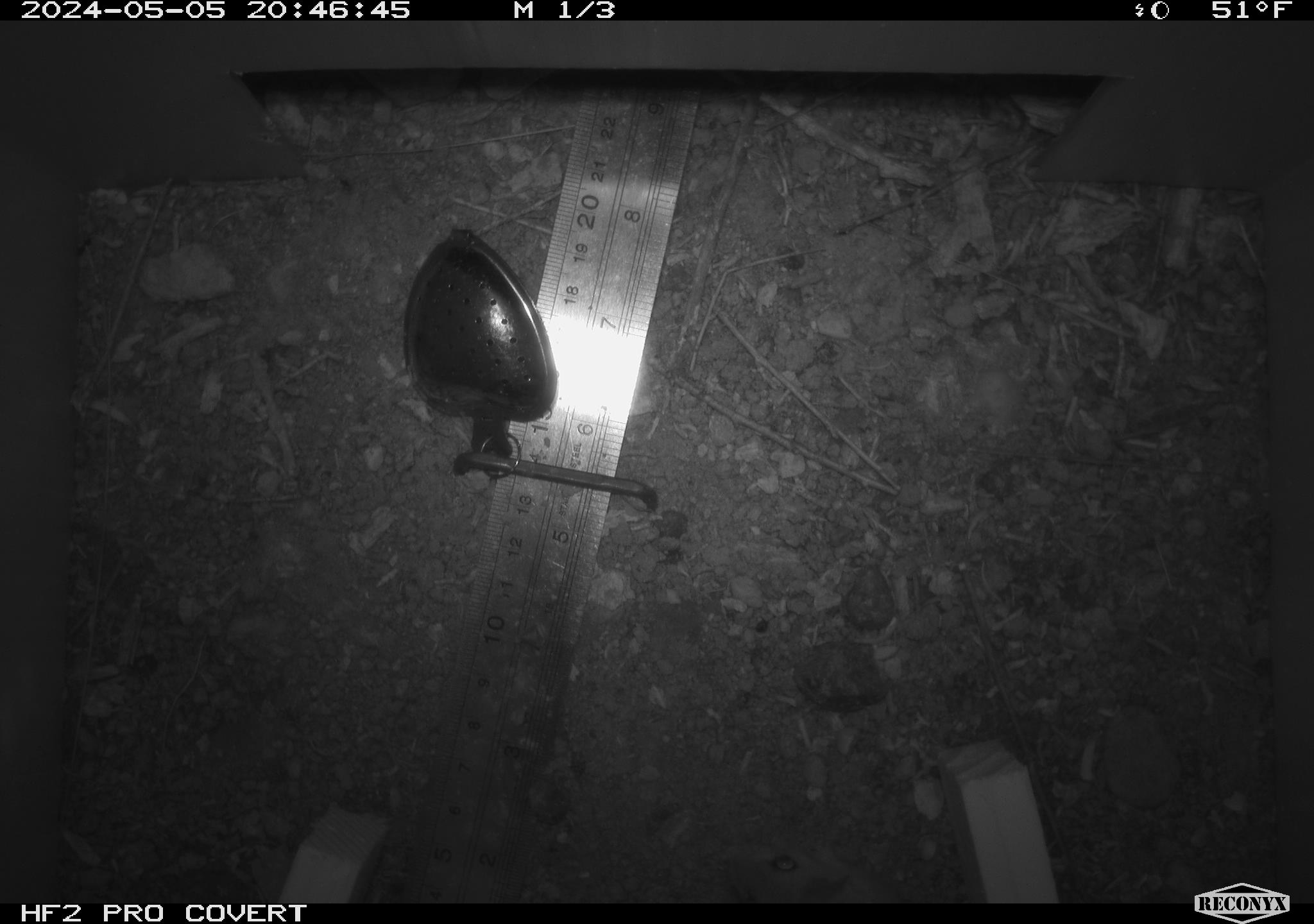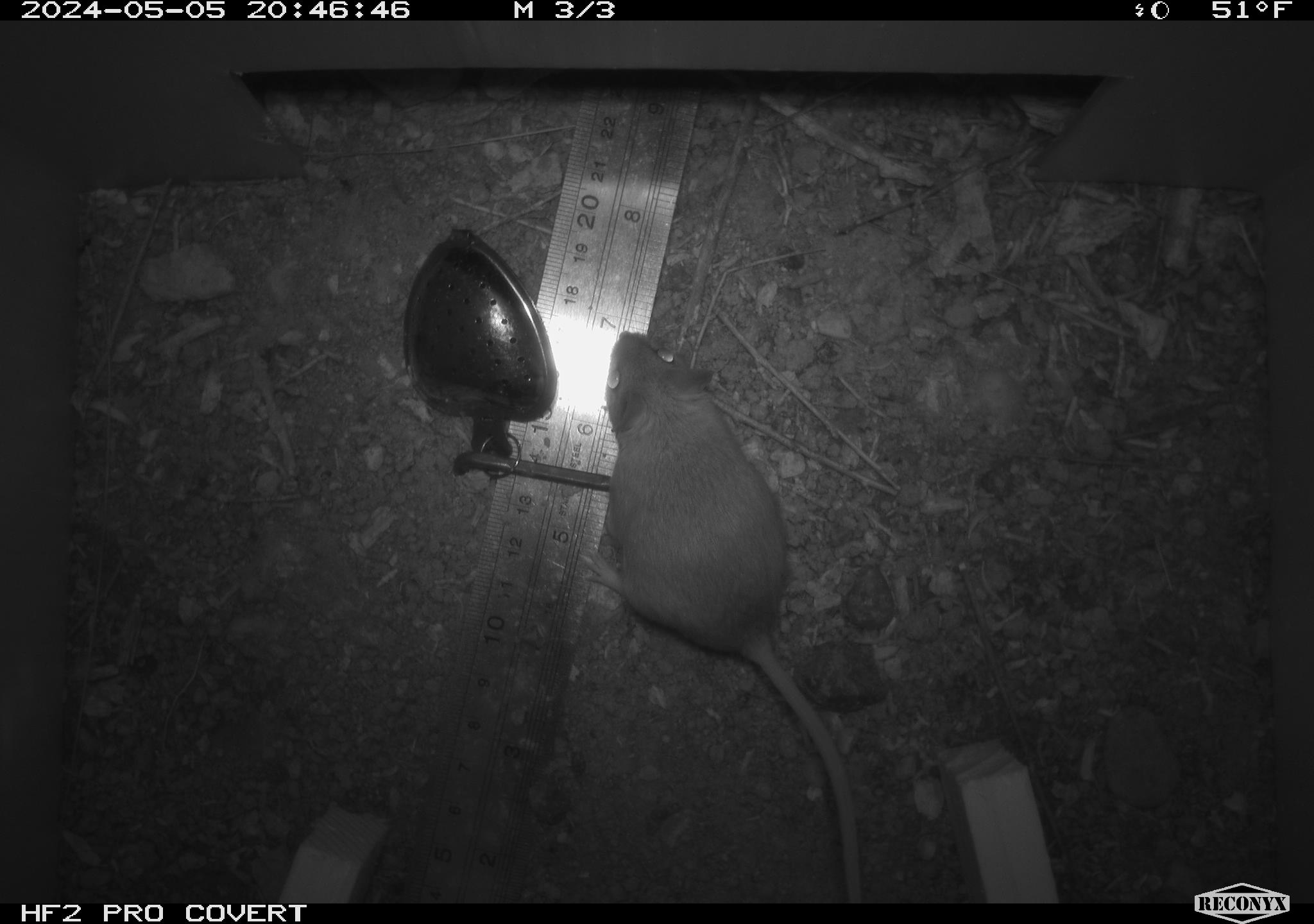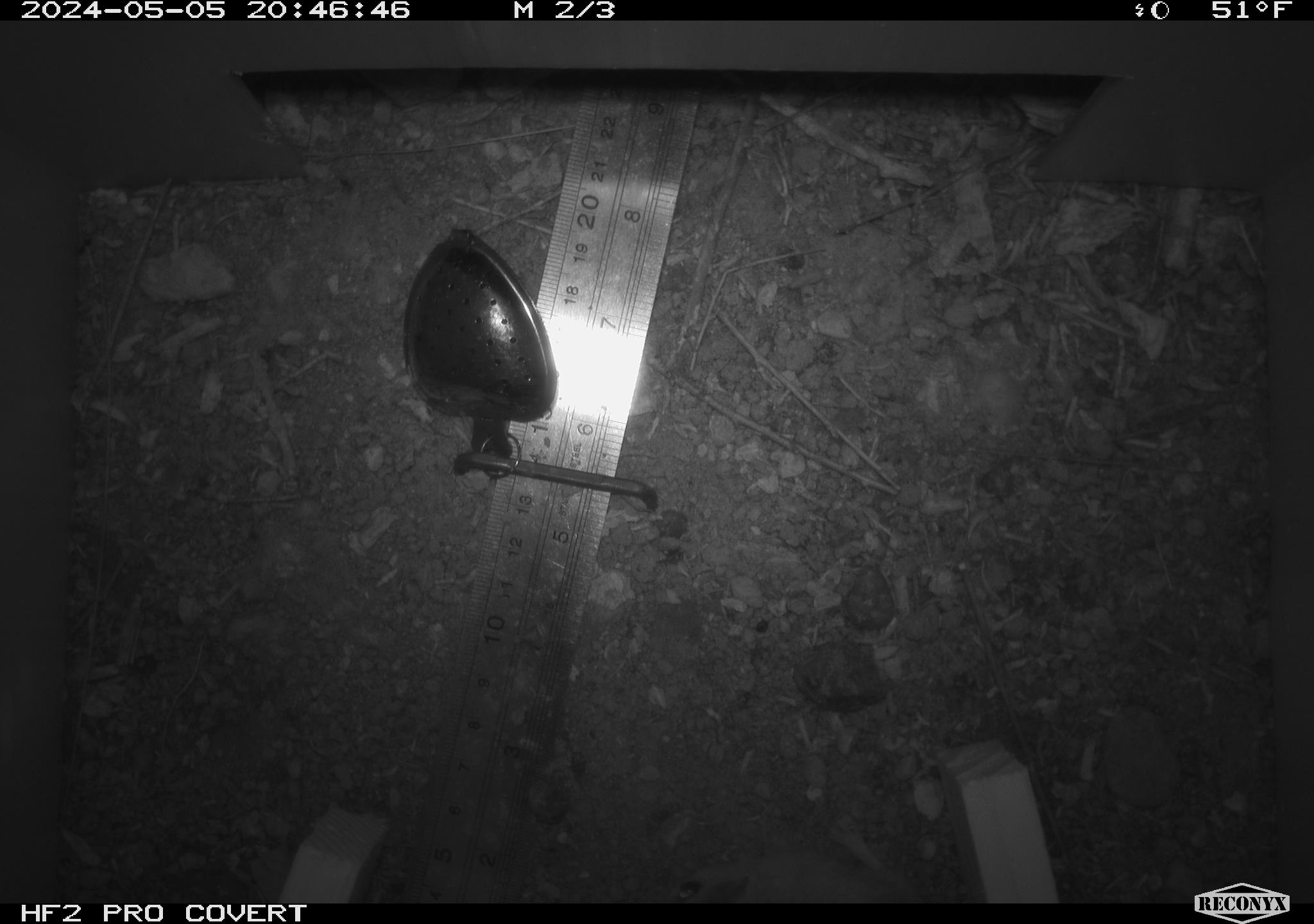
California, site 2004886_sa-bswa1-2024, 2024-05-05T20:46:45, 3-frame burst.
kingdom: Animalia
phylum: Chordata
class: Mammalia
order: Rodentia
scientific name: Rodentia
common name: mouse species